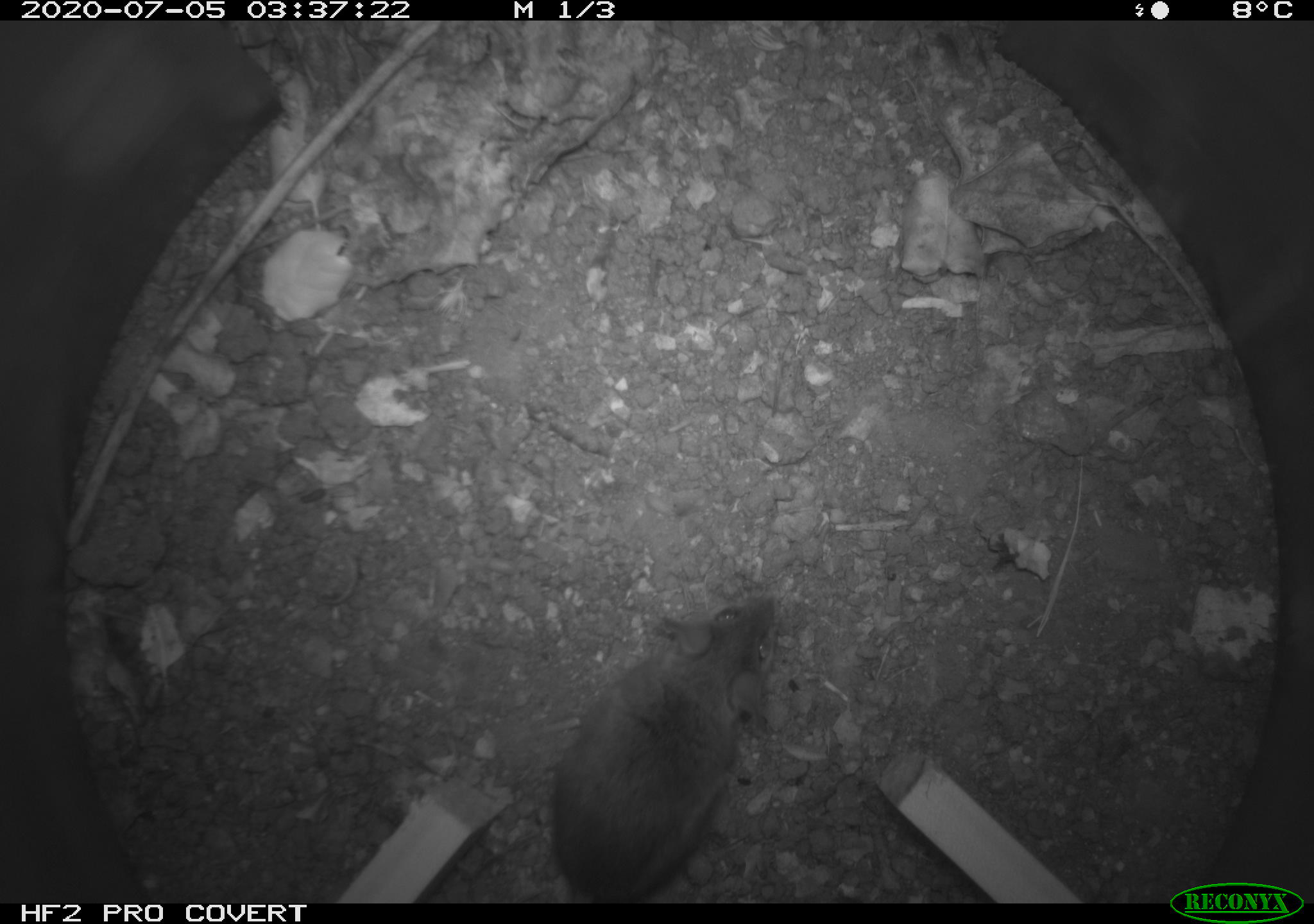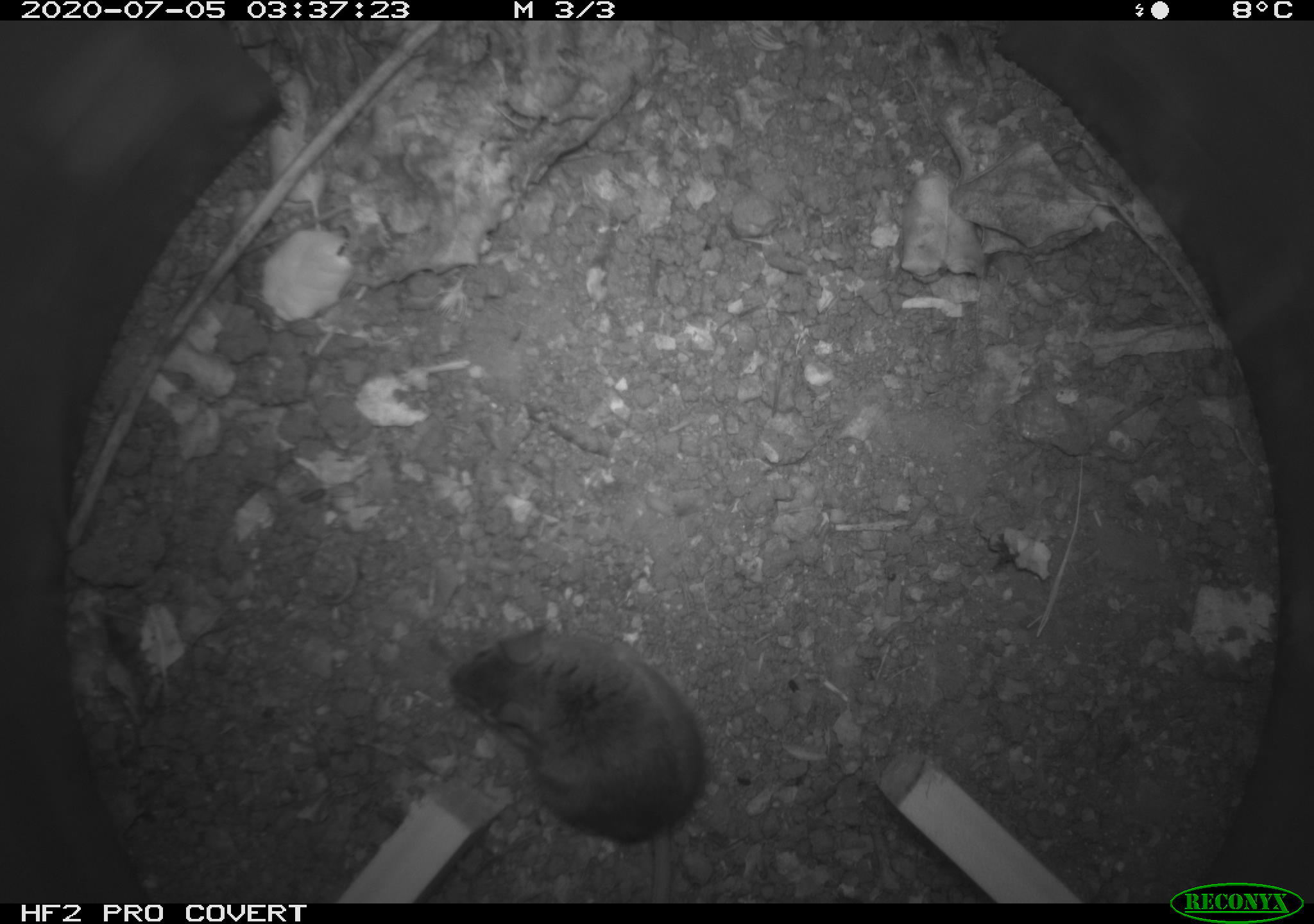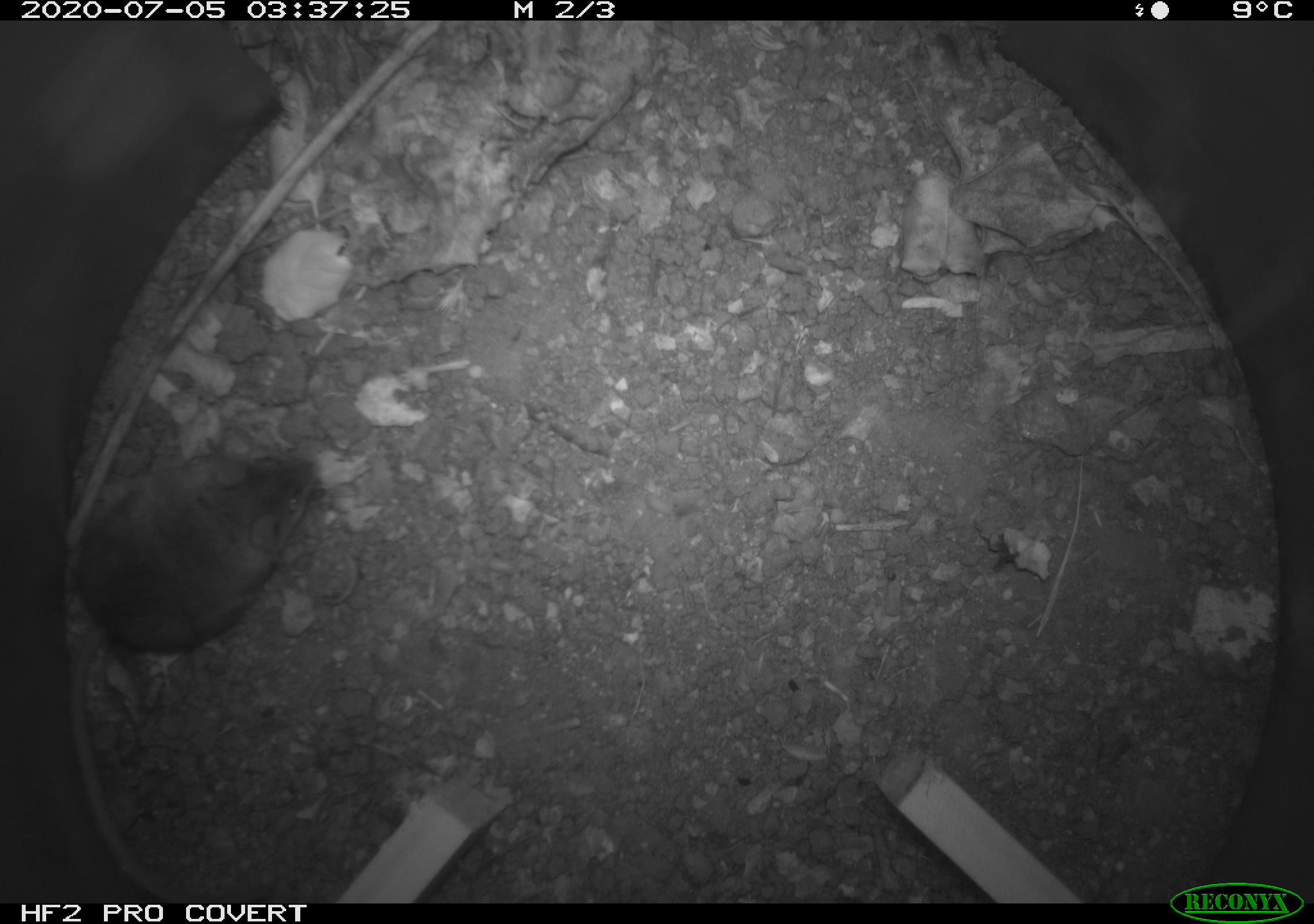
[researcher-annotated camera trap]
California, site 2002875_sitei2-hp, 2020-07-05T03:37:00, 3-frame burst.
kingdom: Animalia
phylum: Chordata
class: Mammalia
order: Rodentia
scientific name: Rodentia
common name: rodent